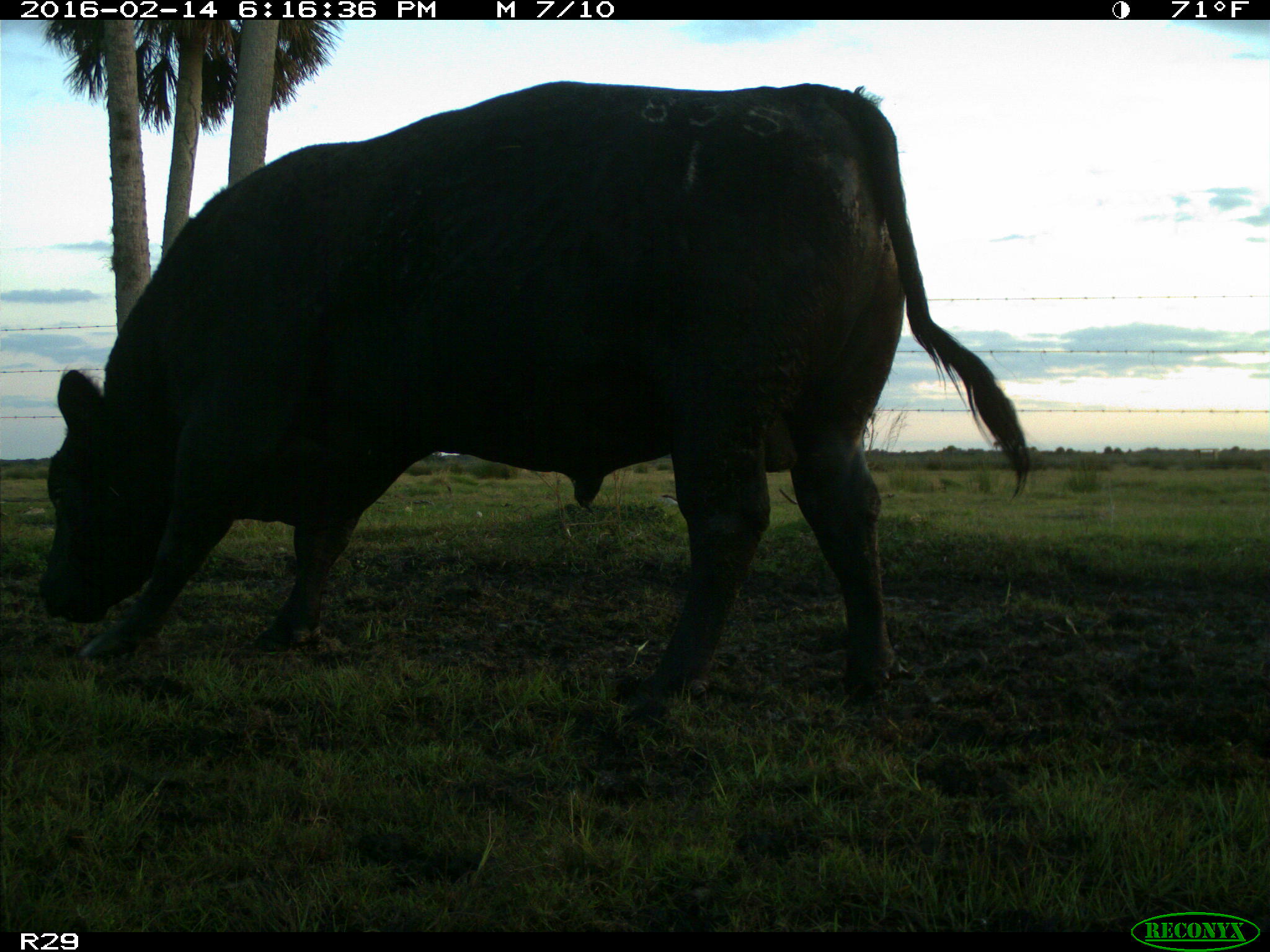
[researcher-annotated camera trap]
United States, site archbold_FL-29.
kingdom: Animalia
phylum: Chordata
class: Mammalia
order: Artiodactyla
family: Bovidae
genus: Bos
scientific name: Bos taurus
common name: domestic cow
Bos taurus (domestic cow).